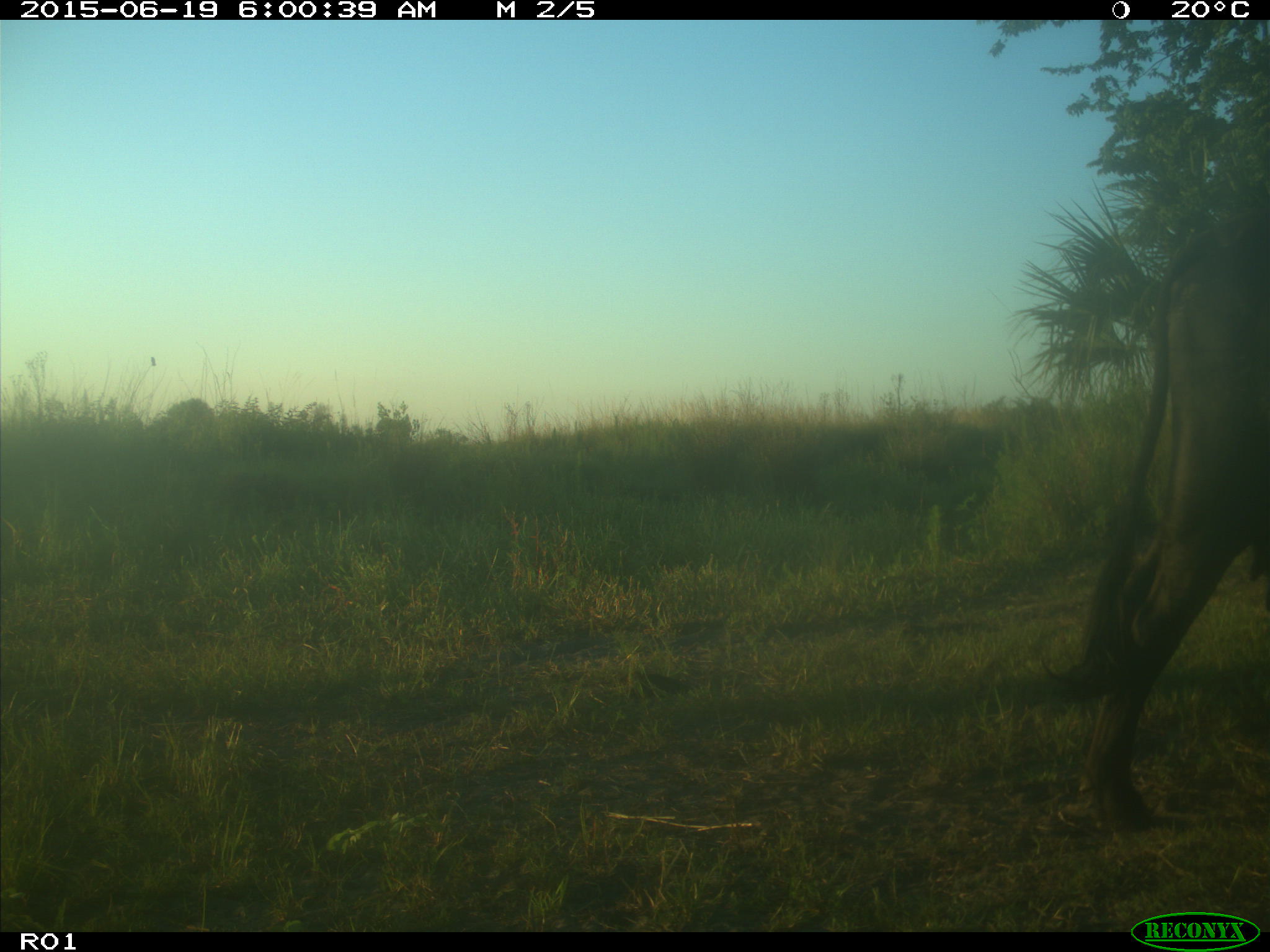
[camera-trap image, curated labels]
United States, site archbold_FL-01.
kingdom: Animalia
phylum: Chordata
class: Mammalia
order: Artiodactyla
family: Bovidae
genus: Bos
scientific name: Bos taurus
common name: domestic cow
Bos taurus (domestic cow).